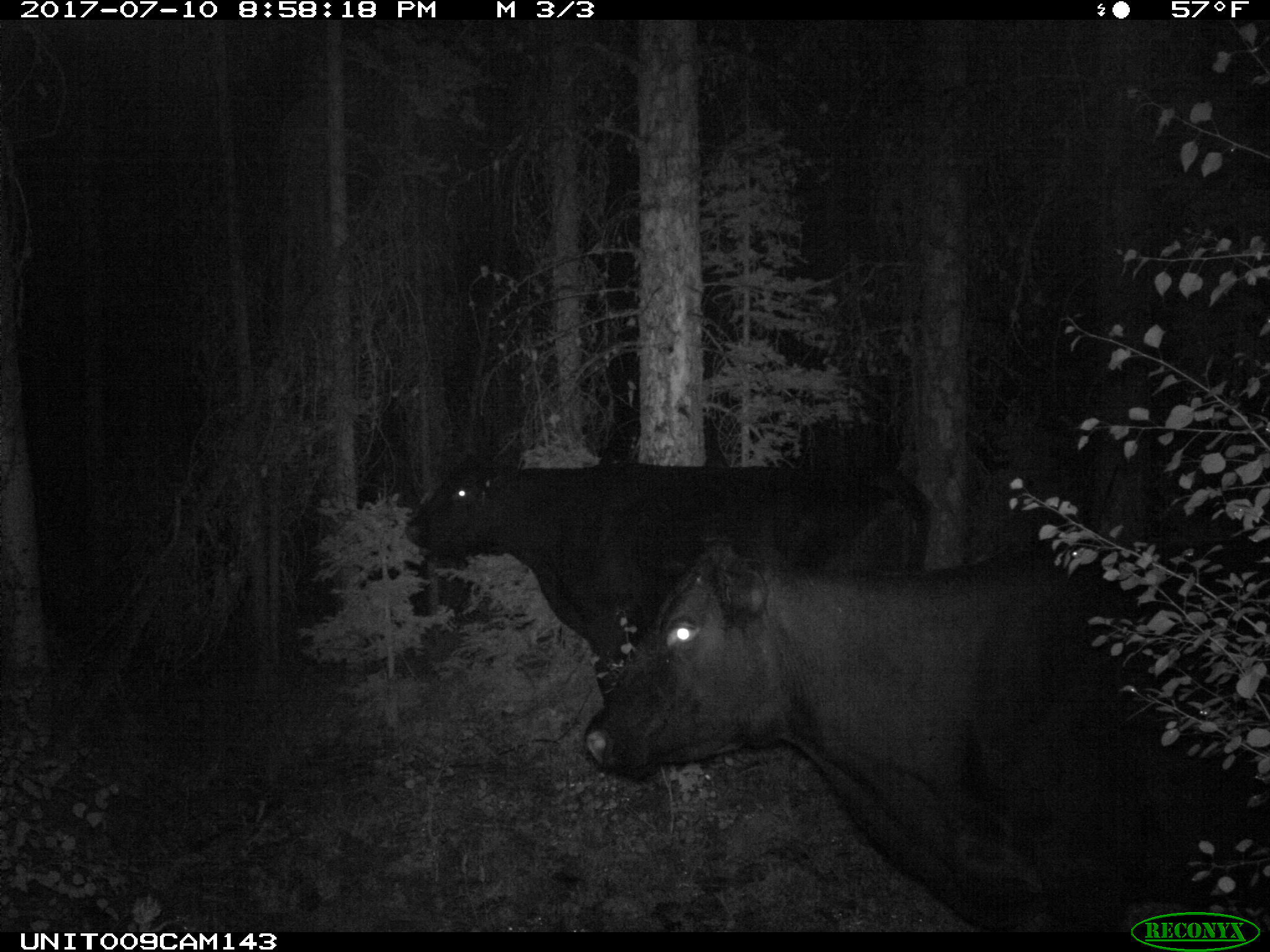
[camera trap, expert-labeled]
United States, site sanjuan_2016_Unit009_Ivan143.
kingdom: Animalia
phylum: Chordata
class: Mammalia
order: Artiodactyla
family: Bovidae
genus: Bos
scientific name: Bos taurus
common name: domestic cow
Bos taurus (domestic cow).